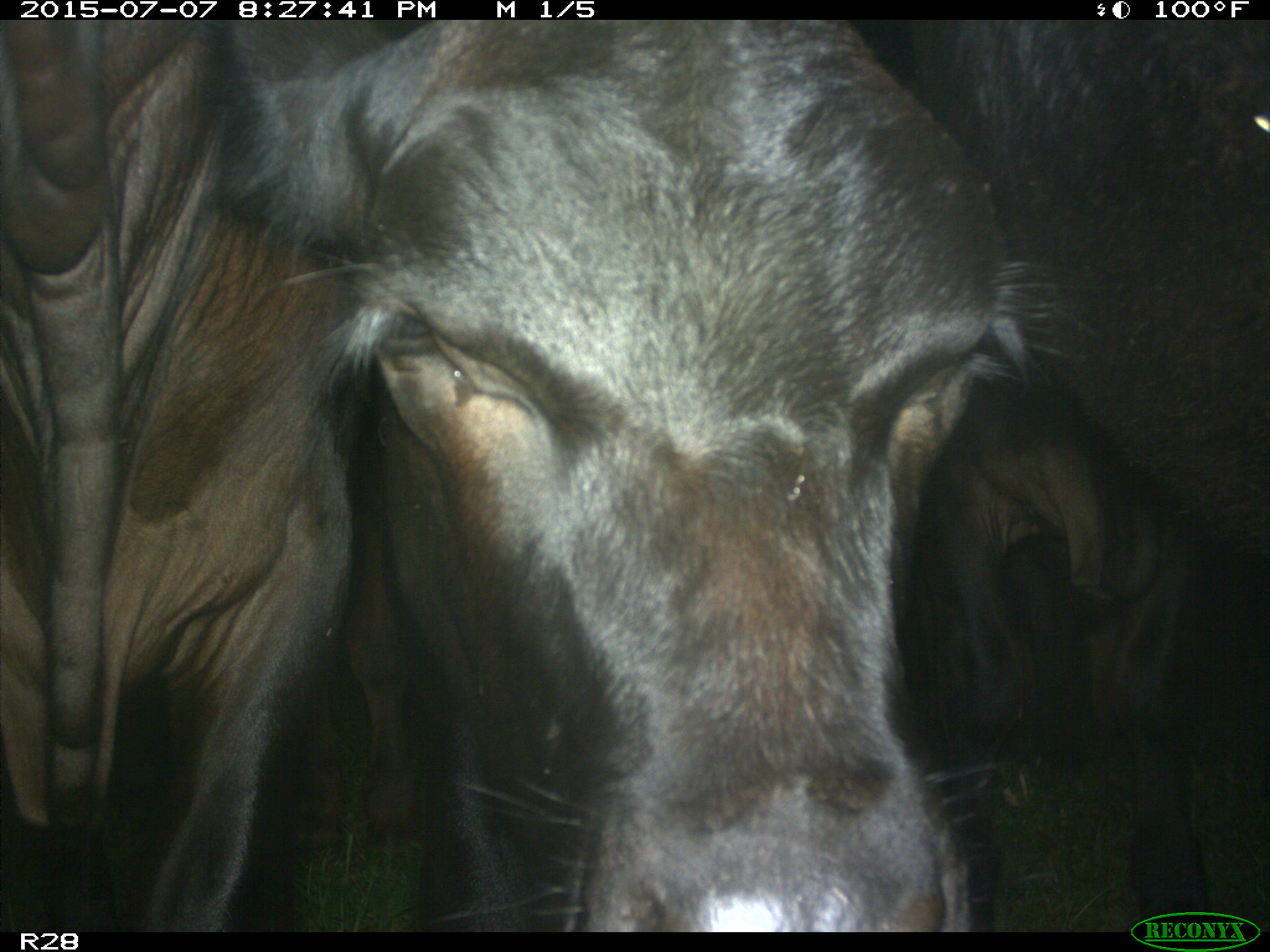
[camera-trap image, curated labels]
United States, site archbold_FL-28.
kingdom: Animalia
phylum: Chordata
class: Mammalia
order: Artiodactyla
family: Bovidae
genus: Bos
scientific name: Bos taurus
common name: domestic cow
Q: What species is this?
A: Bos taurus (domestic cow).